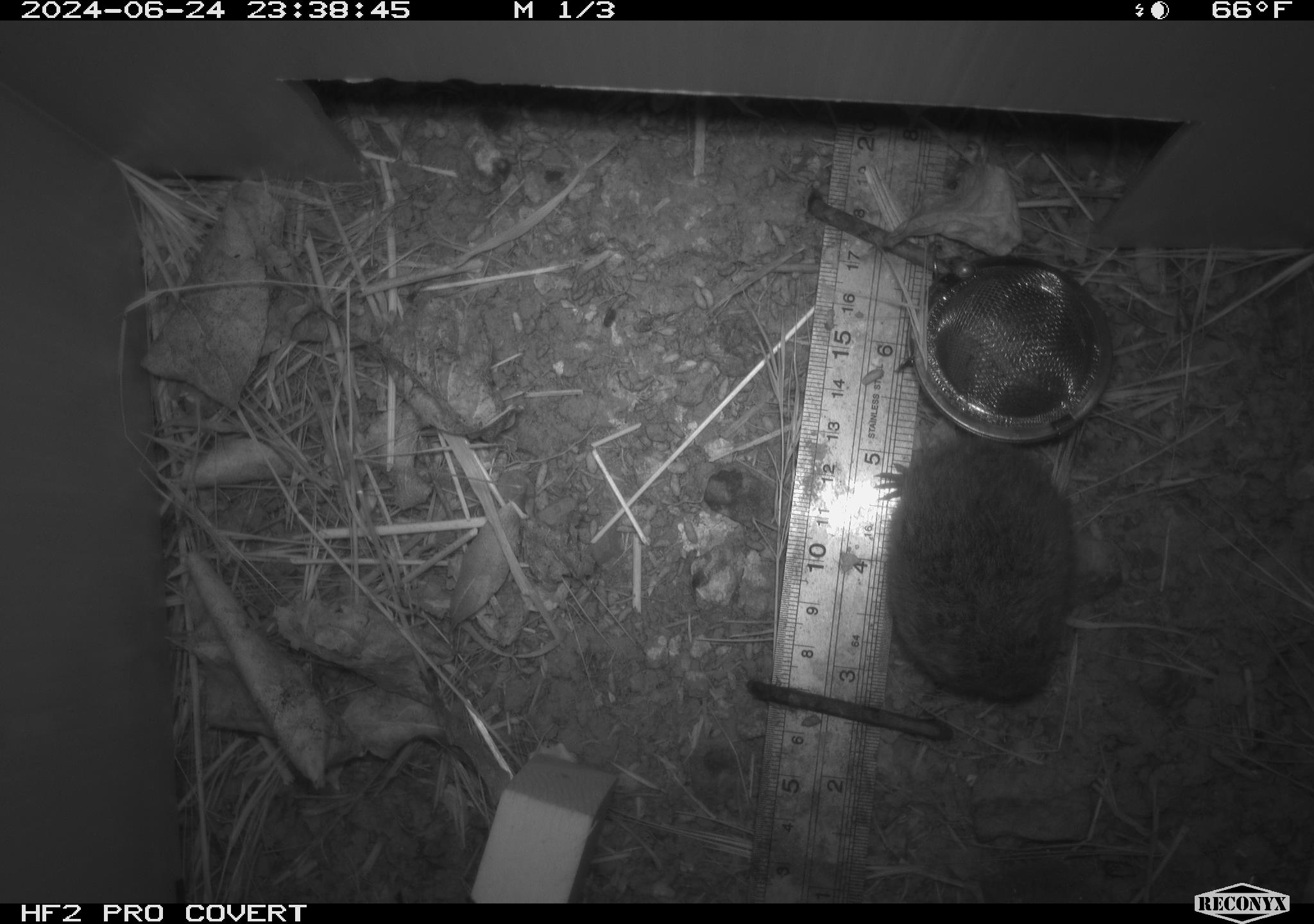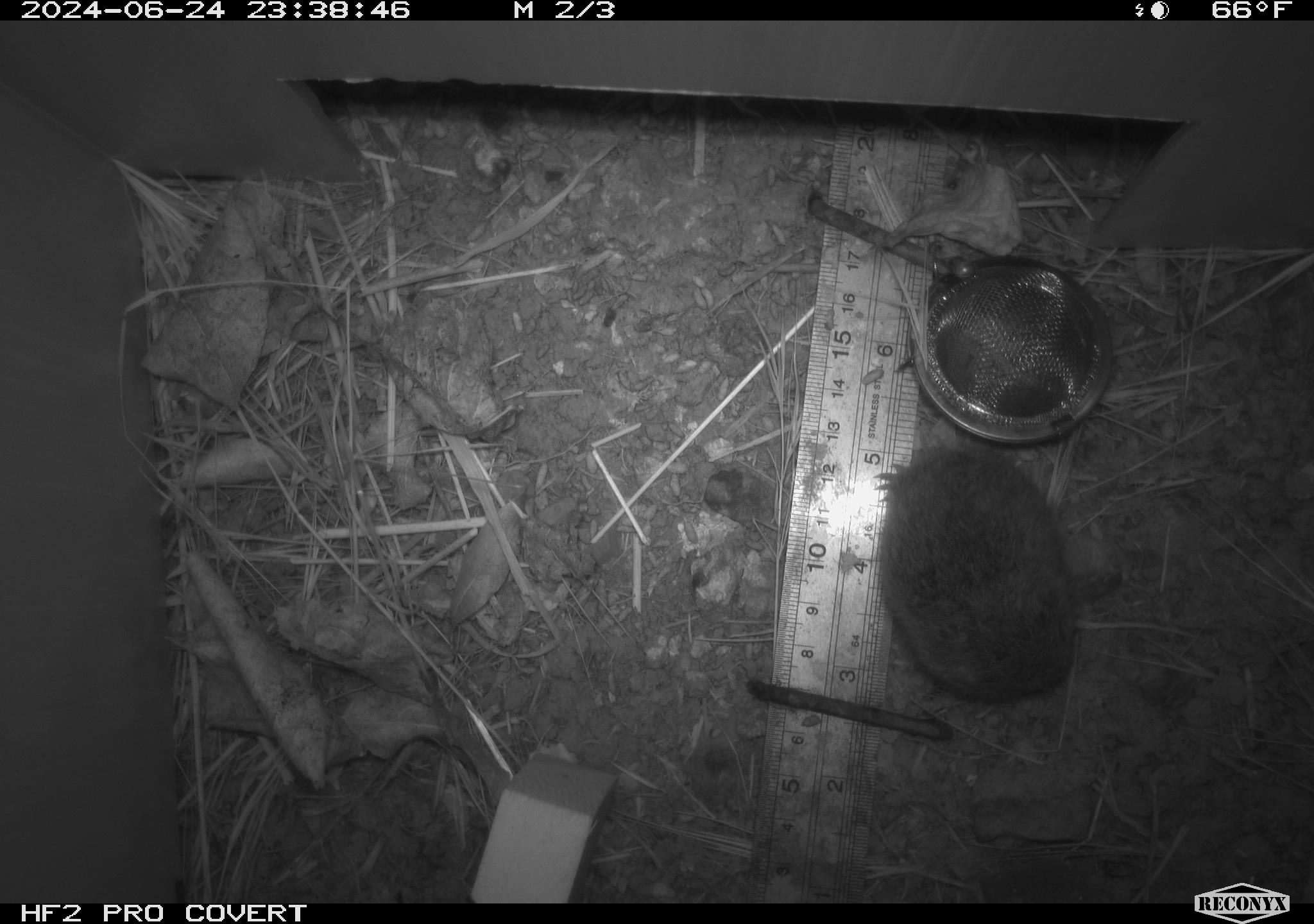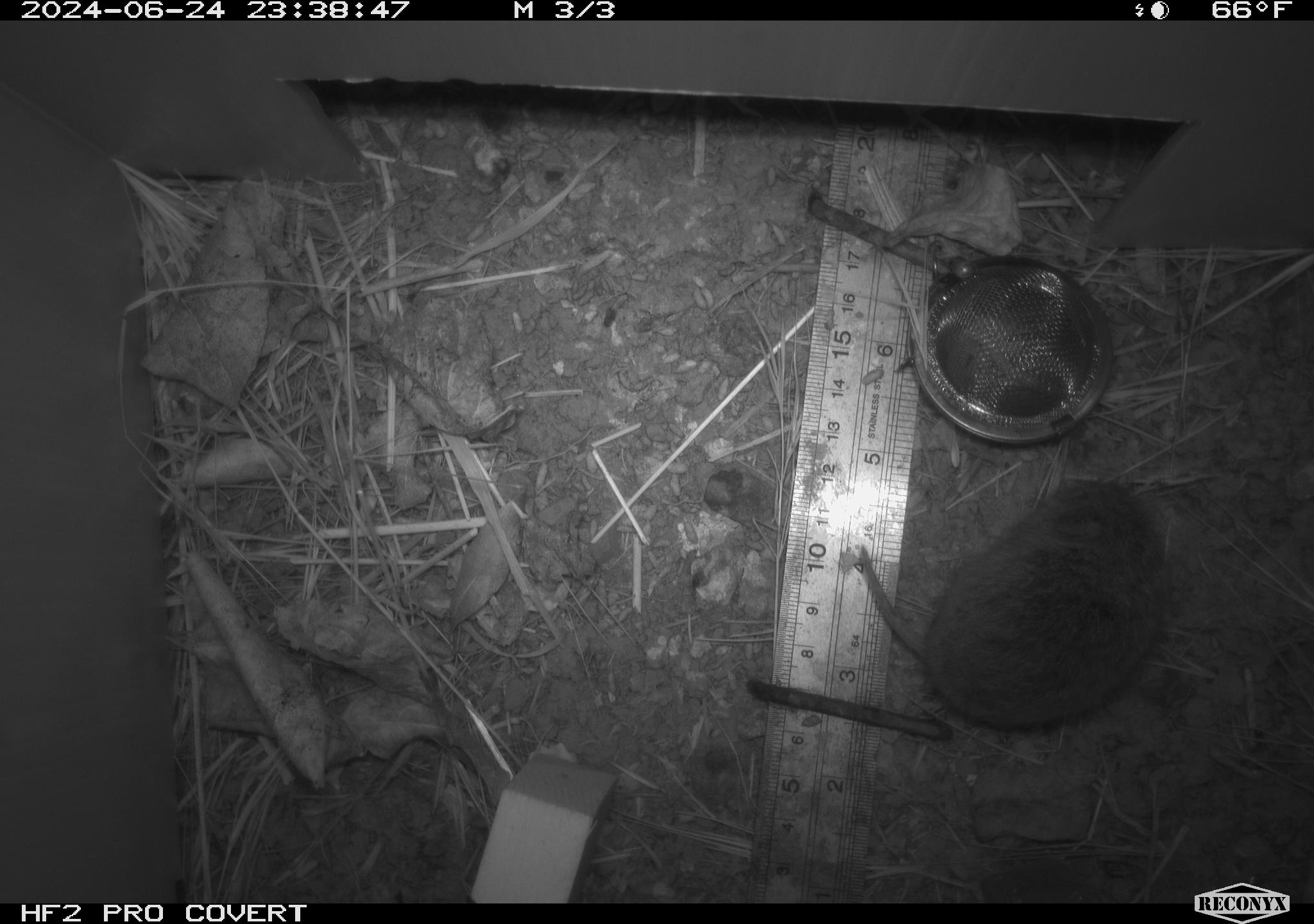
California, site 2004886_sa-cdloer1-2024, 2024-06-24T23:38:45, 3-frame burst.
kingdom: Animalia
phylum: Chordata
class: Mammalia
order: Rodentia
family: Cricetidae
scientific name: Arvicolinae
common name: voles, lemmings, and muskrats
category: arvicolinae subfamily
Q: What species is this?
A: Arvicolinae subfamily (voles, lemmings, and muskrats) (Arvicolinae).